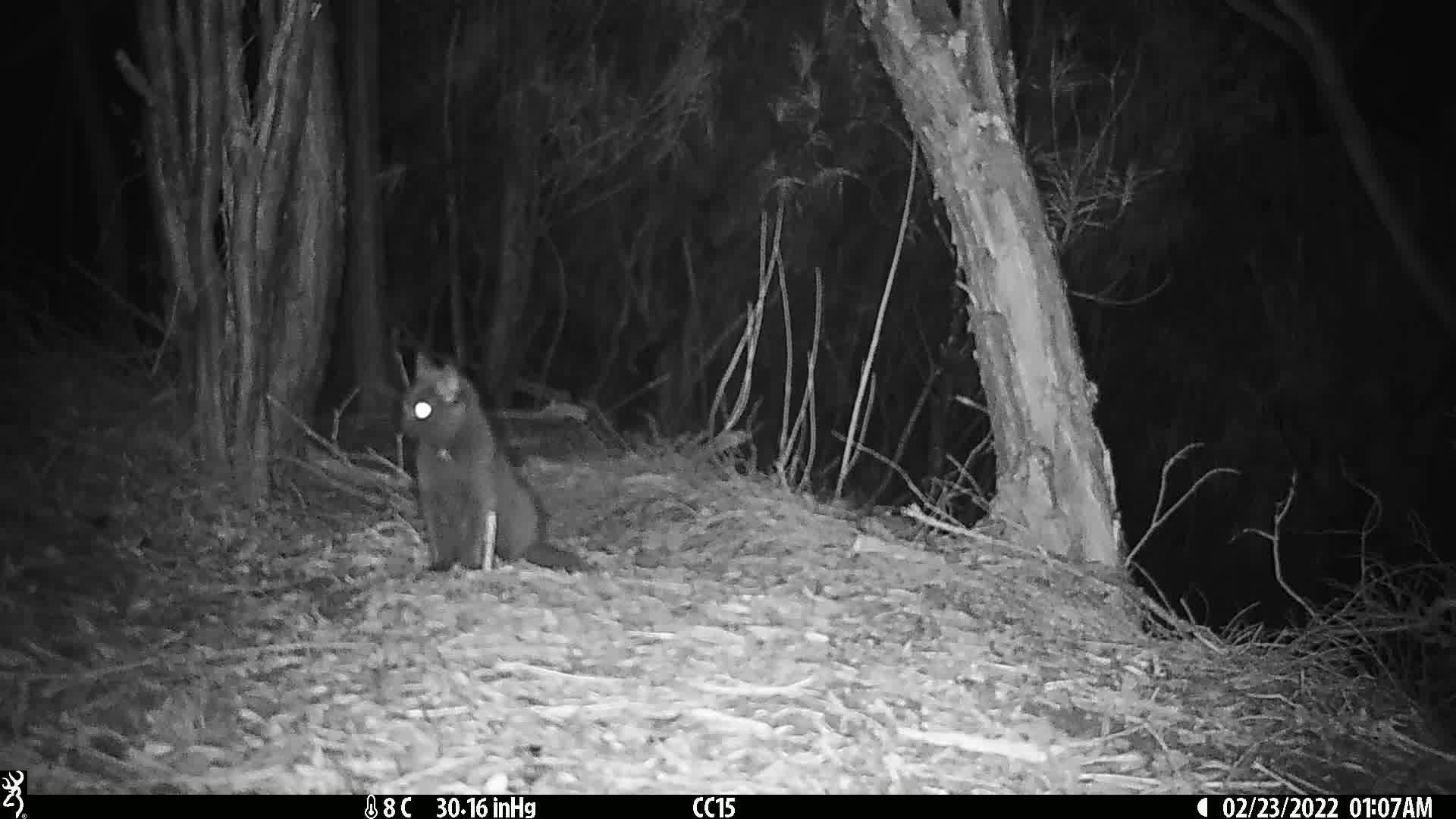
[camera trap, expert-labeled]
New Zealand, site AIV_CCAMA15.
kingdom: Animalia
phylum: Chordata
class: Mammalia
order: Carnivora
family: Felidae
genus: Felis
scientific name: Felis catus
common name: domestic cat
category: cat